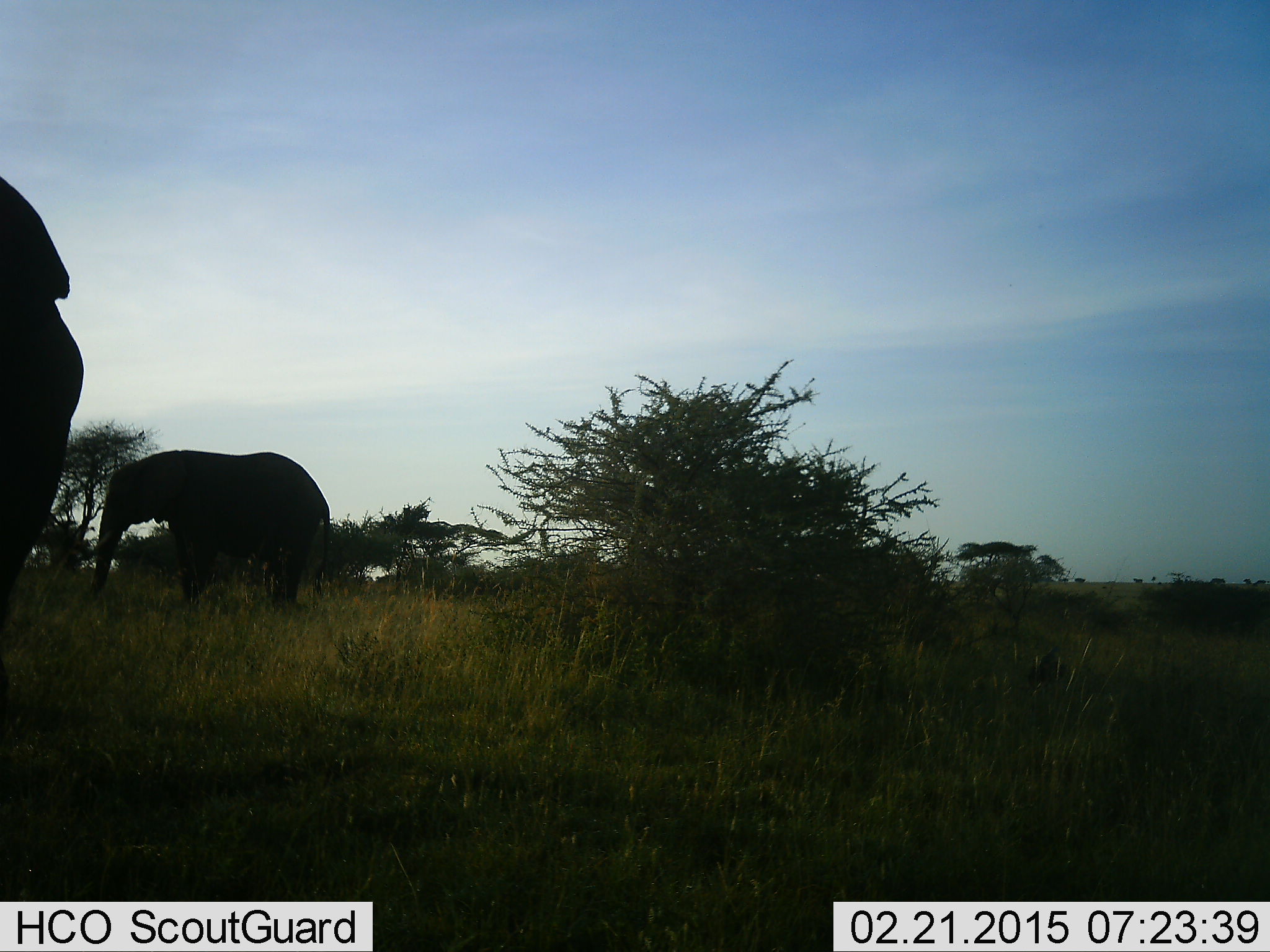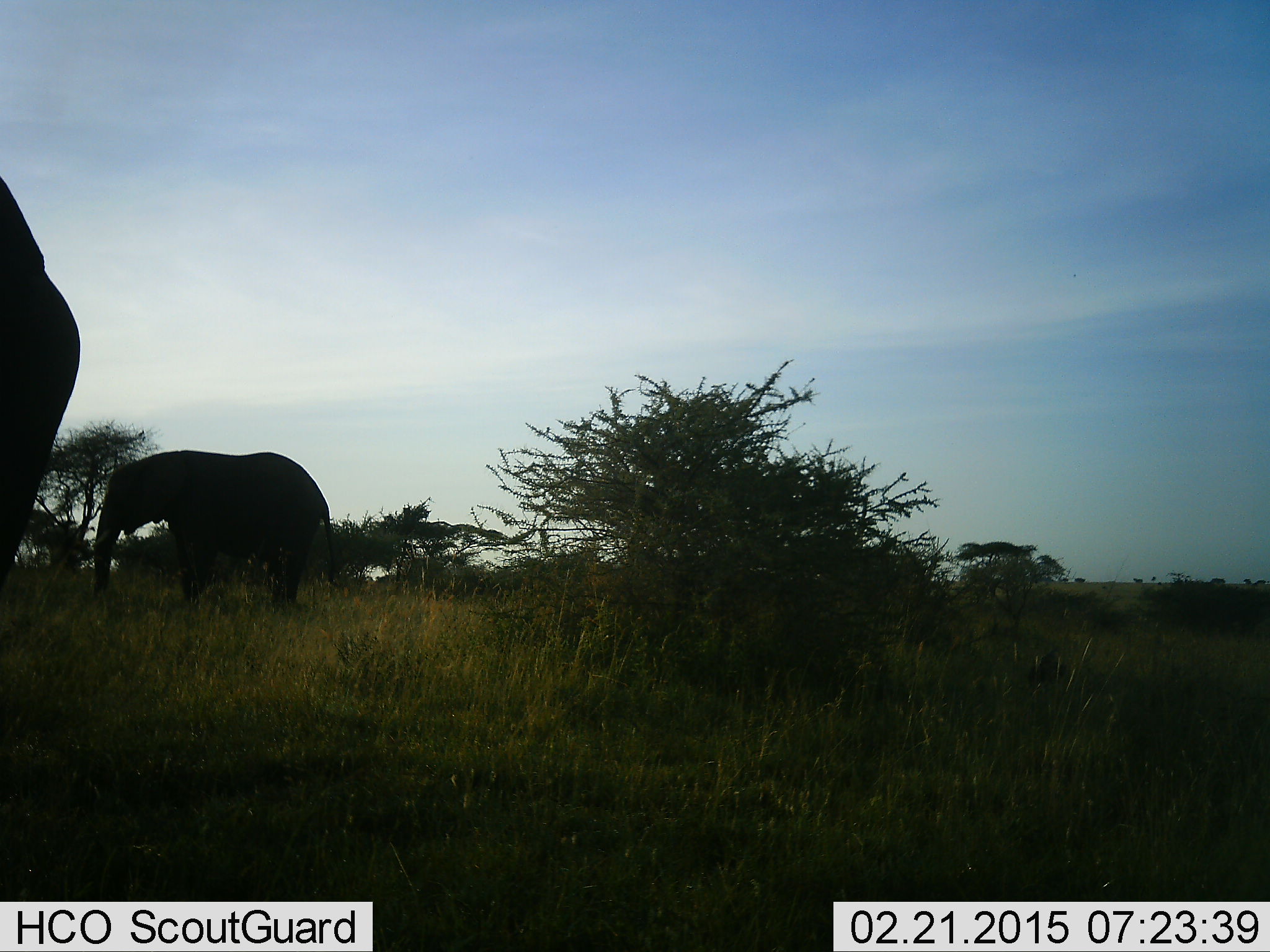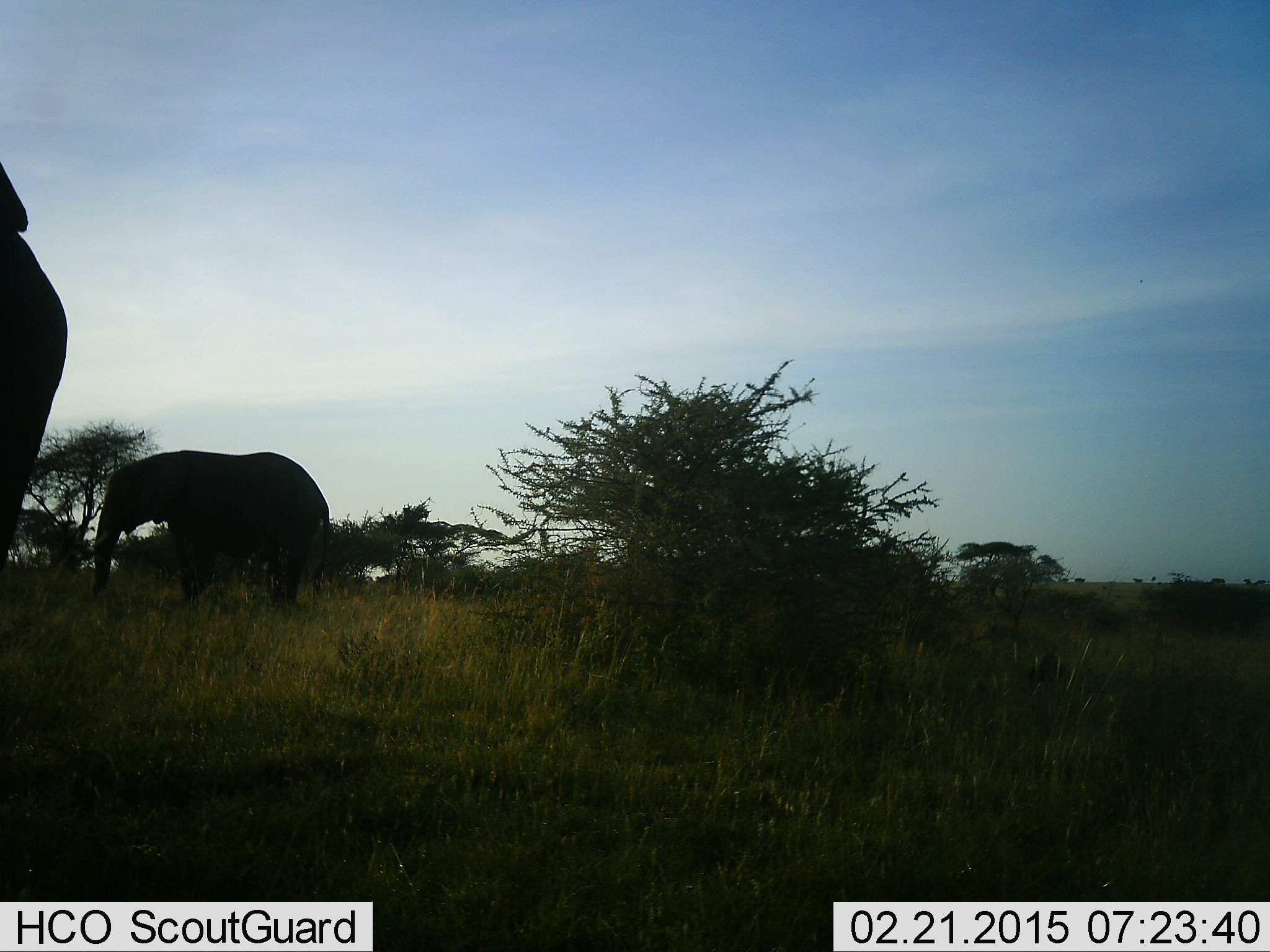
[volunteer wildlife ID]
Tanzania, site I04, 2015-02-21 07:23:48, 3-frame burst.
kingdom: Animalia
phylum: Chordata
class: Mammalia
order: Proboscidea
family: Elephantidae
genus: Loxodonta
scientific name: Loxodonta africana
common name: african bush elephant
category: elephant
Elephant (african bush elephant) (Loxodonta africana), count 2. Behavior (volunteer vote fractions): standing 80%, resting 0%, moving 10%, interacting 0%. Young present (vote fraction): 10%. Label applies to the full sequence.